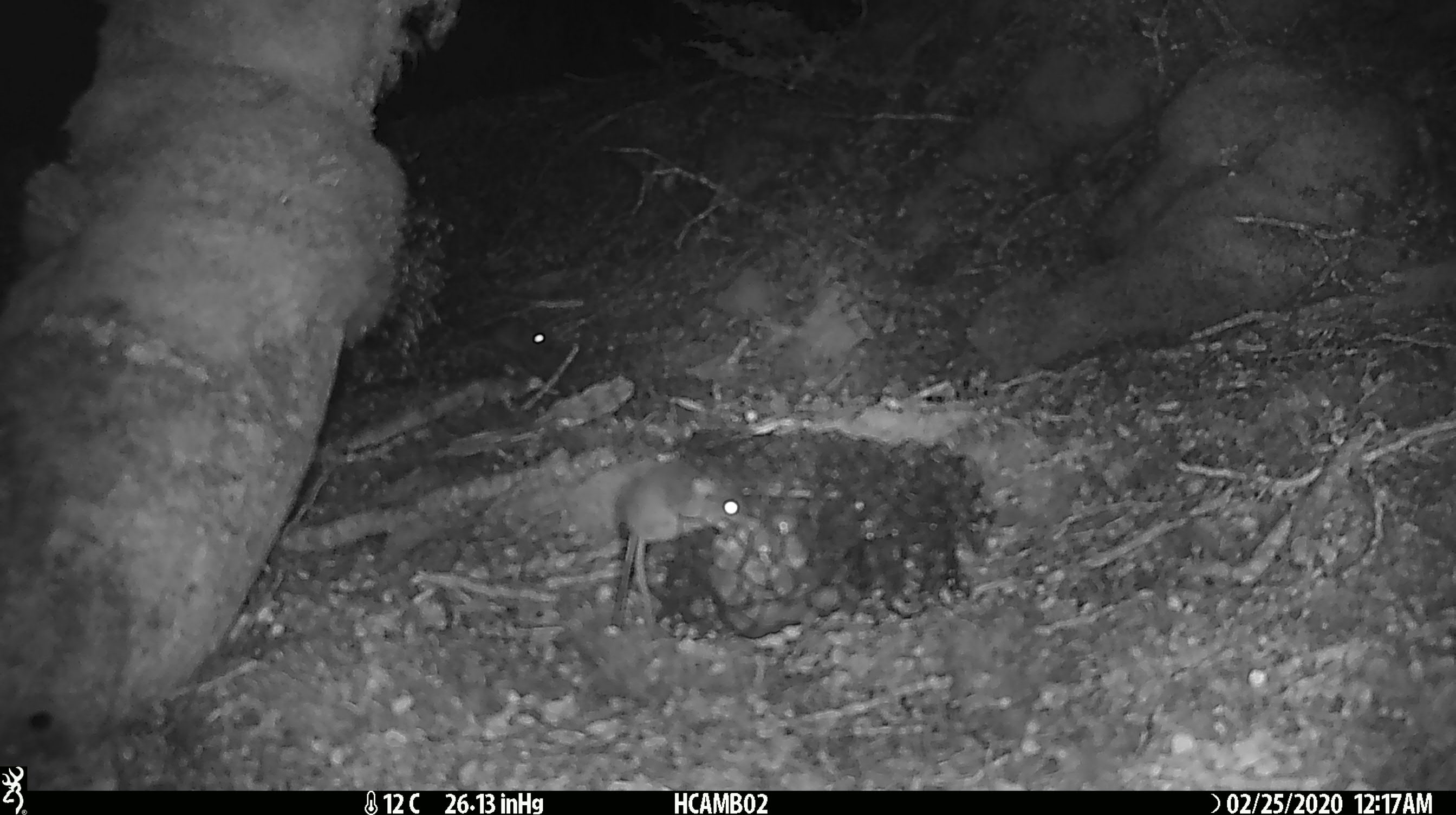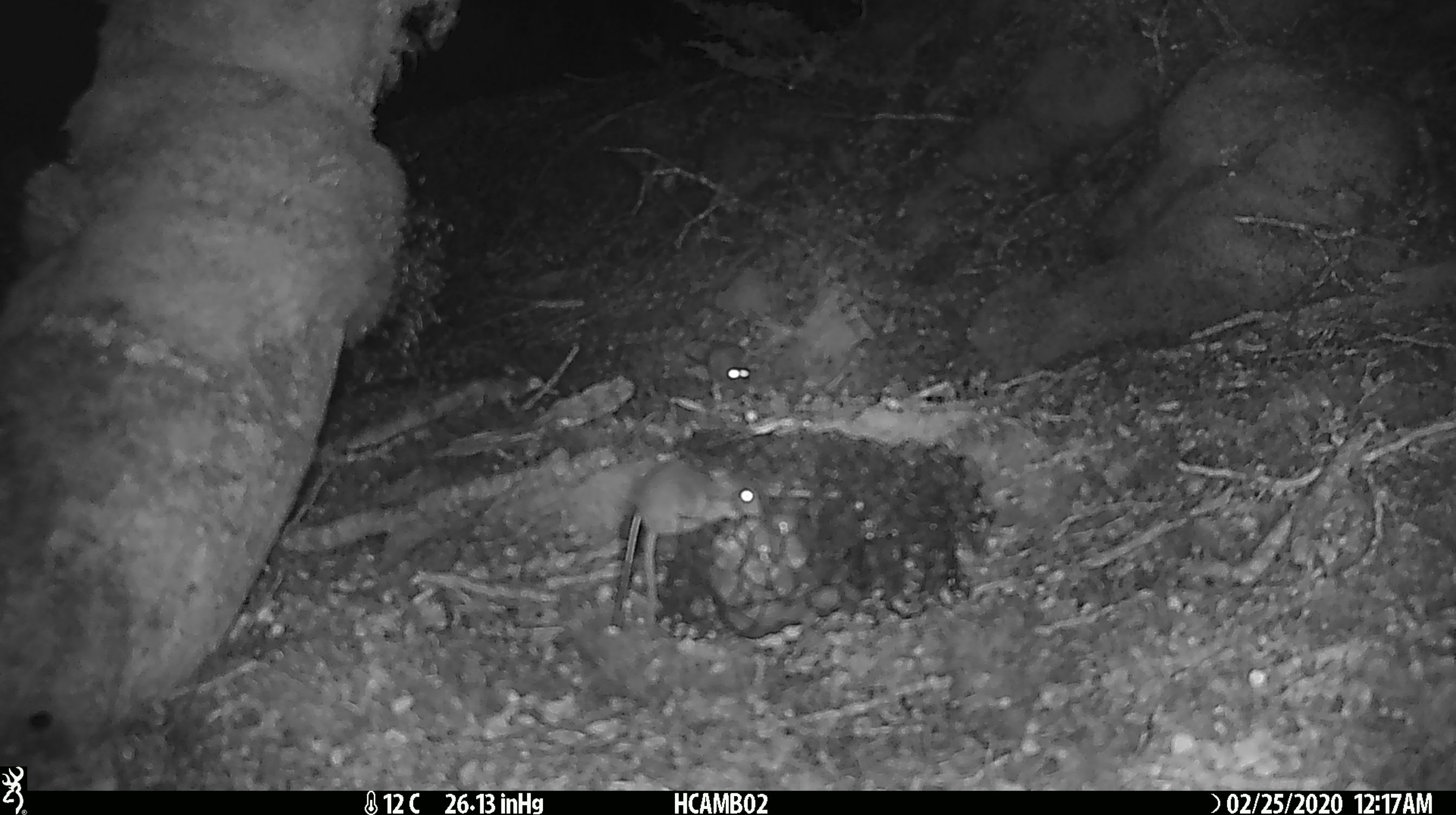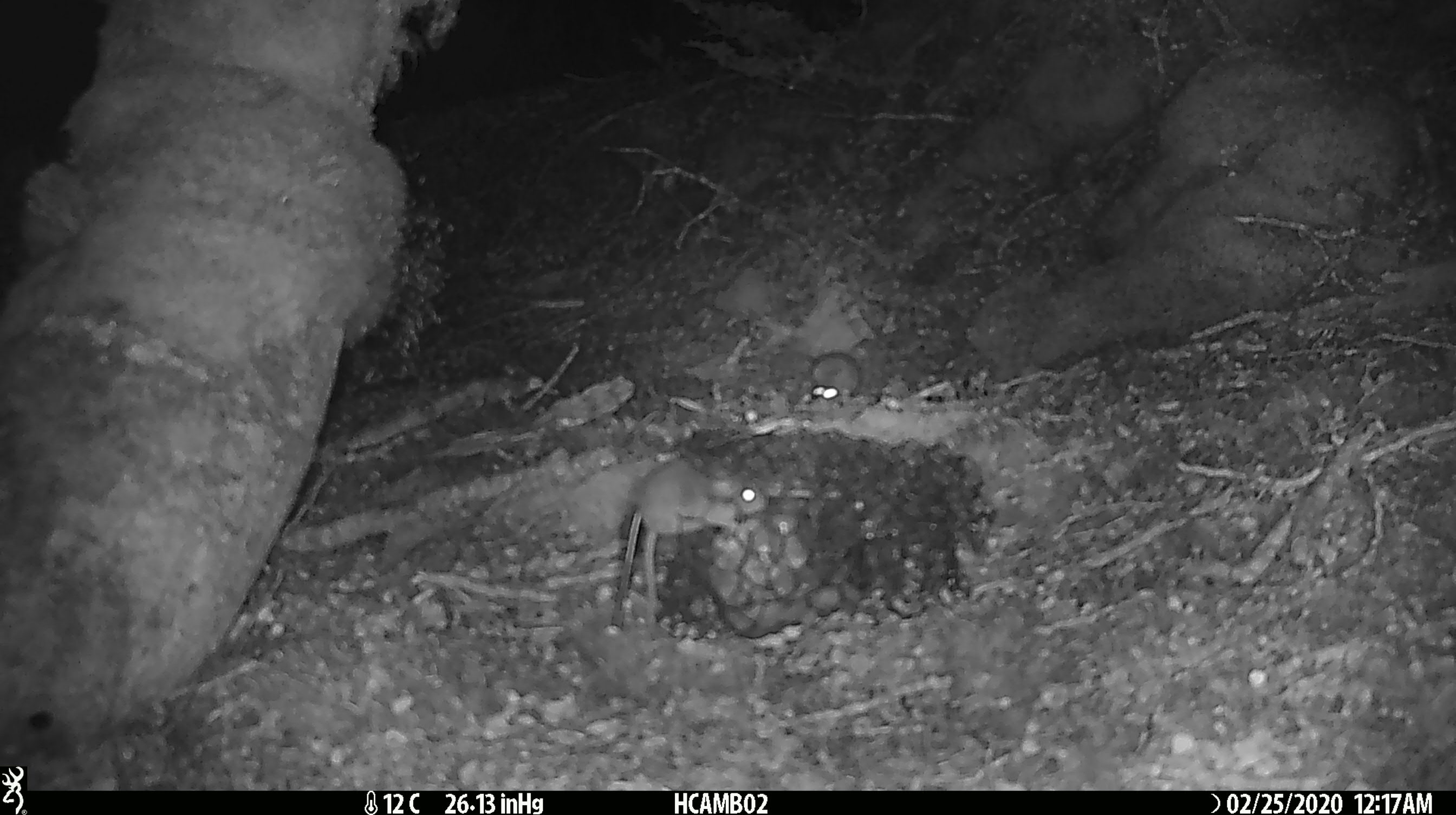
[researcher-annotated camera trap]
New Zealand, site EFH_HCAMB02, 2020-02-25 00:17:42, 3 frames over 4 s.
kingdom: Animalia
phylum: Chordata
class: Mammalia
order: Rodentia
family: Muridae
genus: Mus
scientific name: Mus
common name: mouse